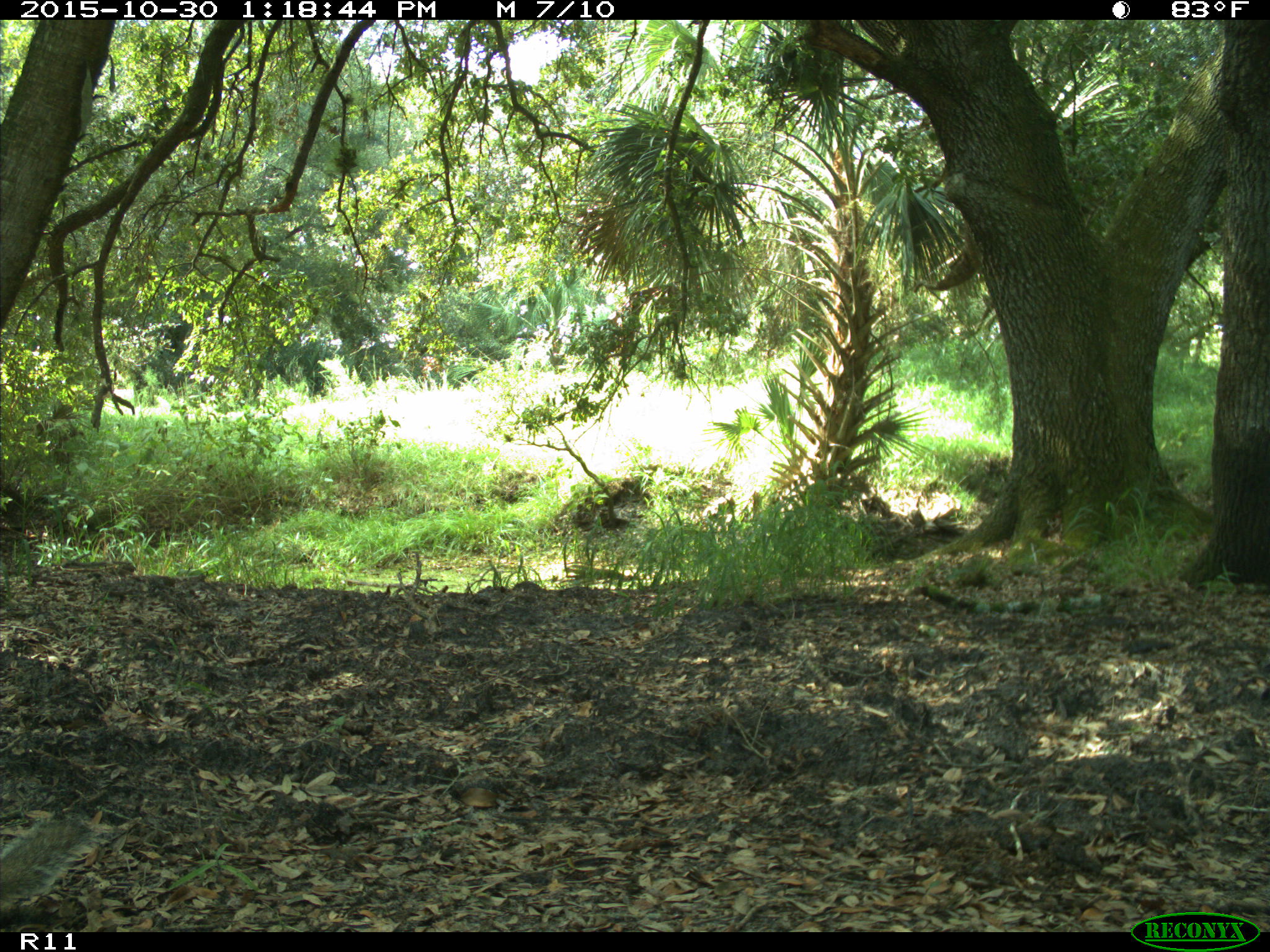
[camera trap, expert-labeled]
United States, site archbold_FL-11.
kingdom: Animalia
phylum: Chordata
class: Mammalia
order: Rodentia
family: Sciuridae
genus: Sciurus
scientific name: Sciurus carolinensis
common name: eastern gray squirrel